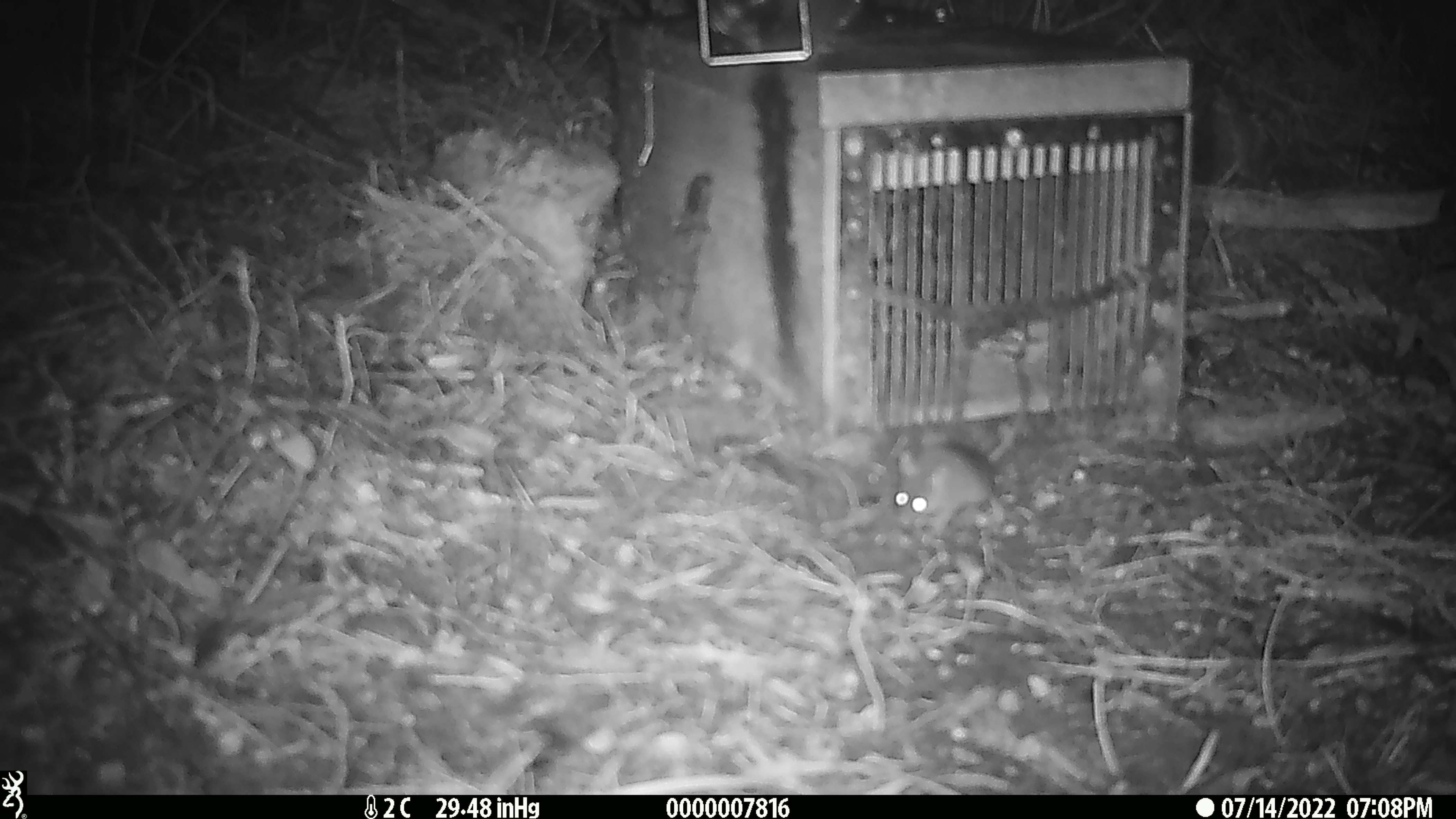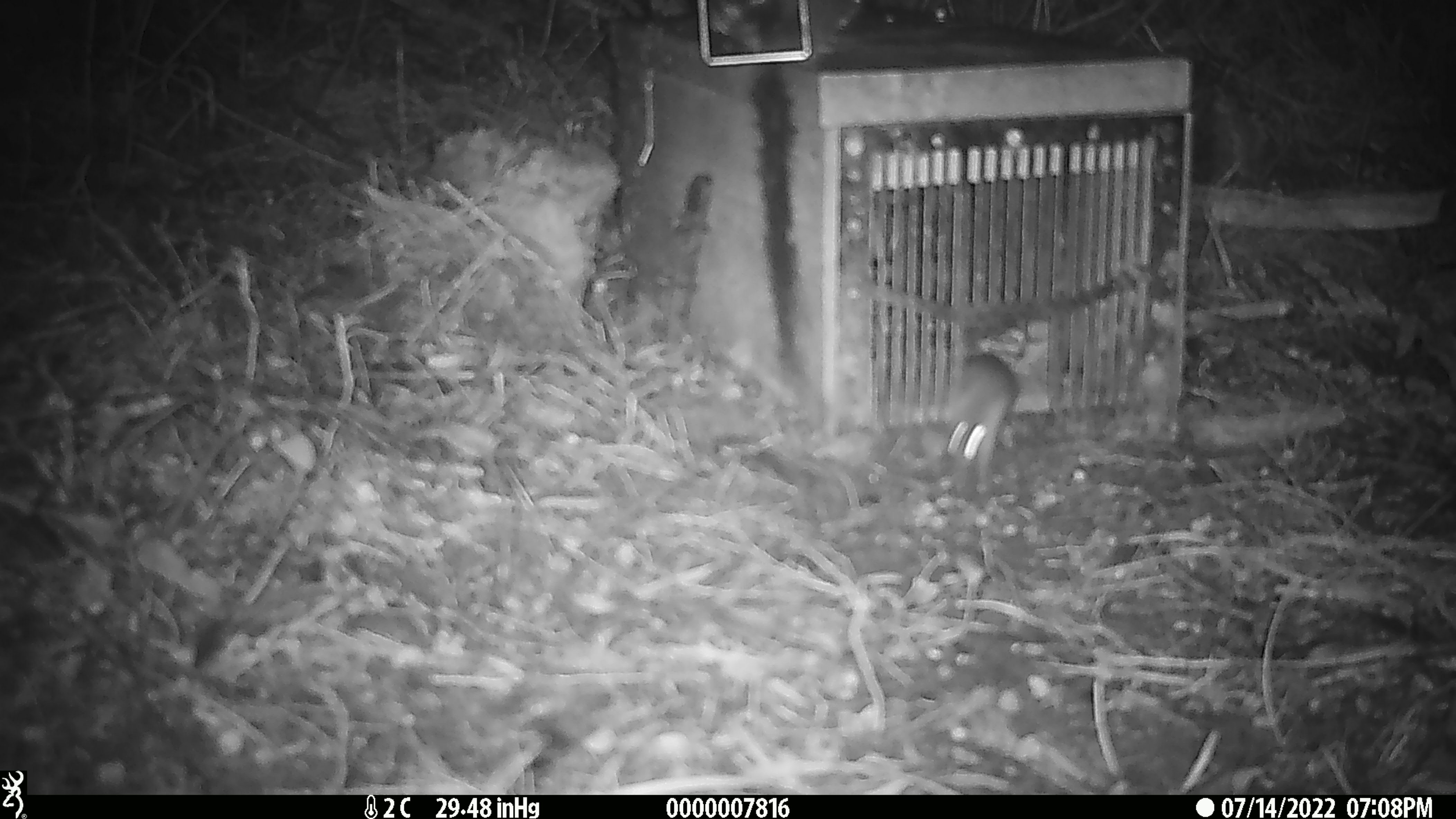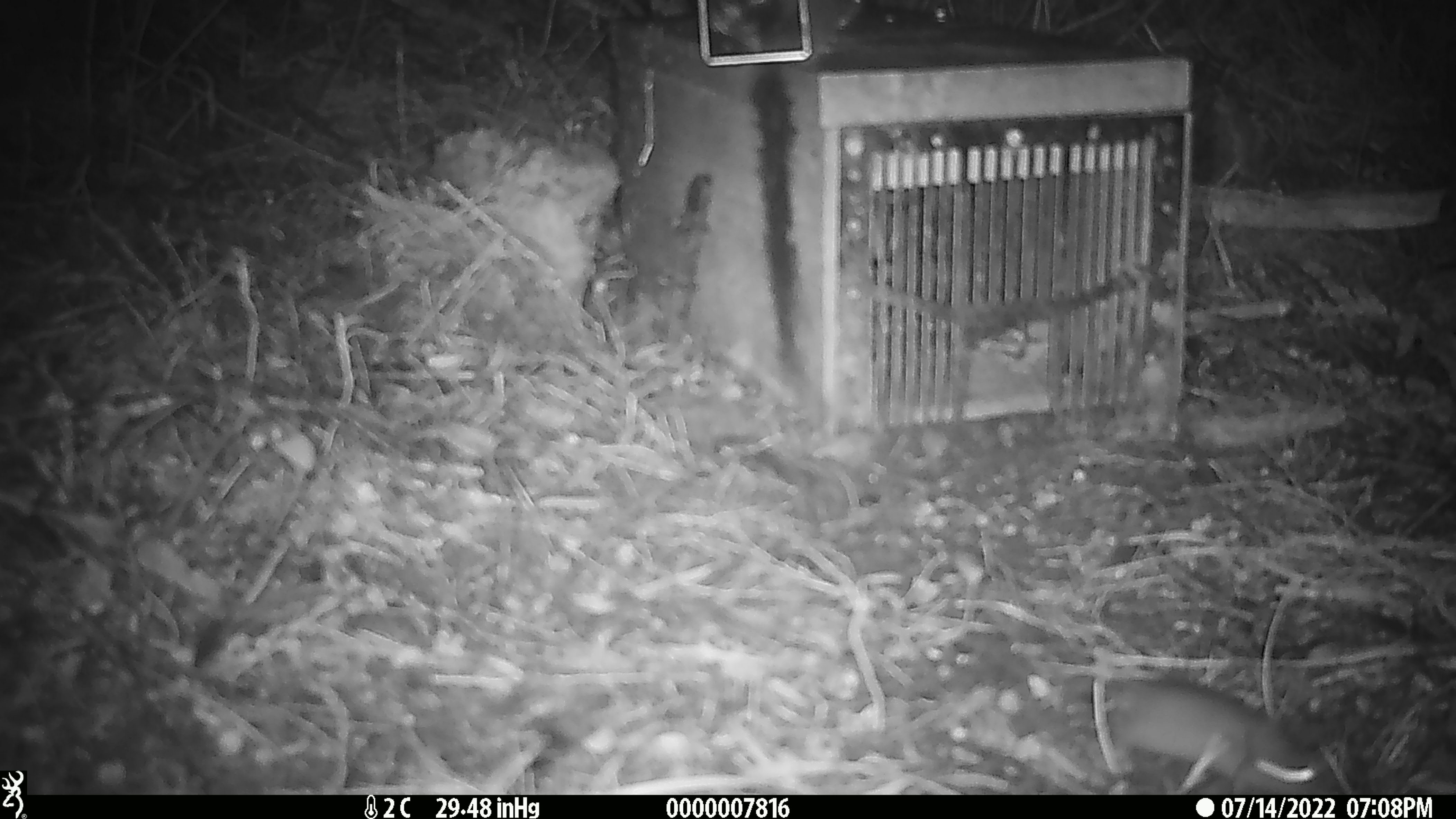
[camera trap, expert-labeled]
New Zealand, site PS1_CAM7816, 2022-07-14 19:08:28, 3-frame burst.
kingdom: Animalia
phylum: Chordata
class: Mammalia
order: Rodentia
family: Muridae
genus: Mus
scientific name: Mus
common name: mouse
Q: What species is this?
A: Mouse (Mus).